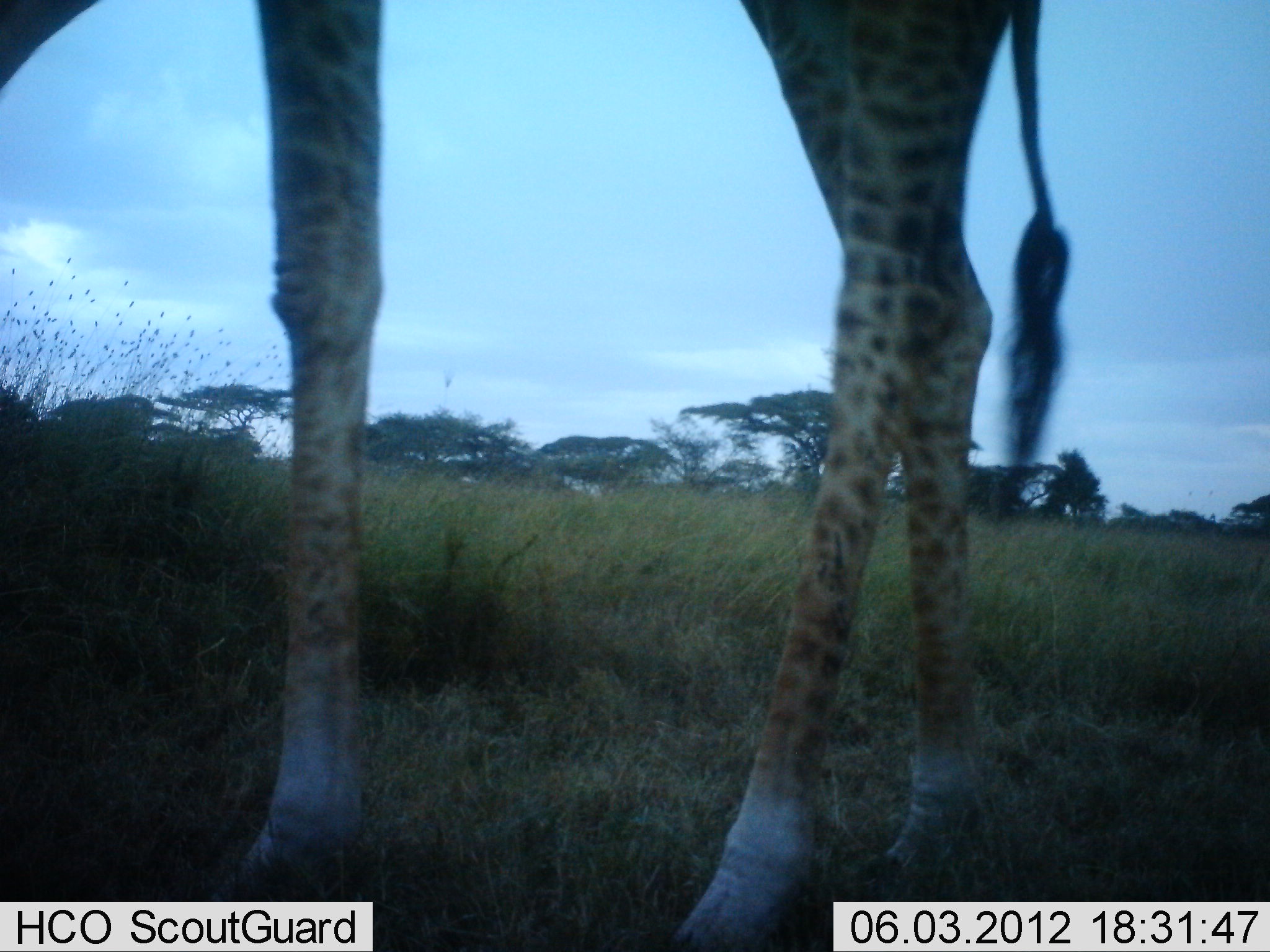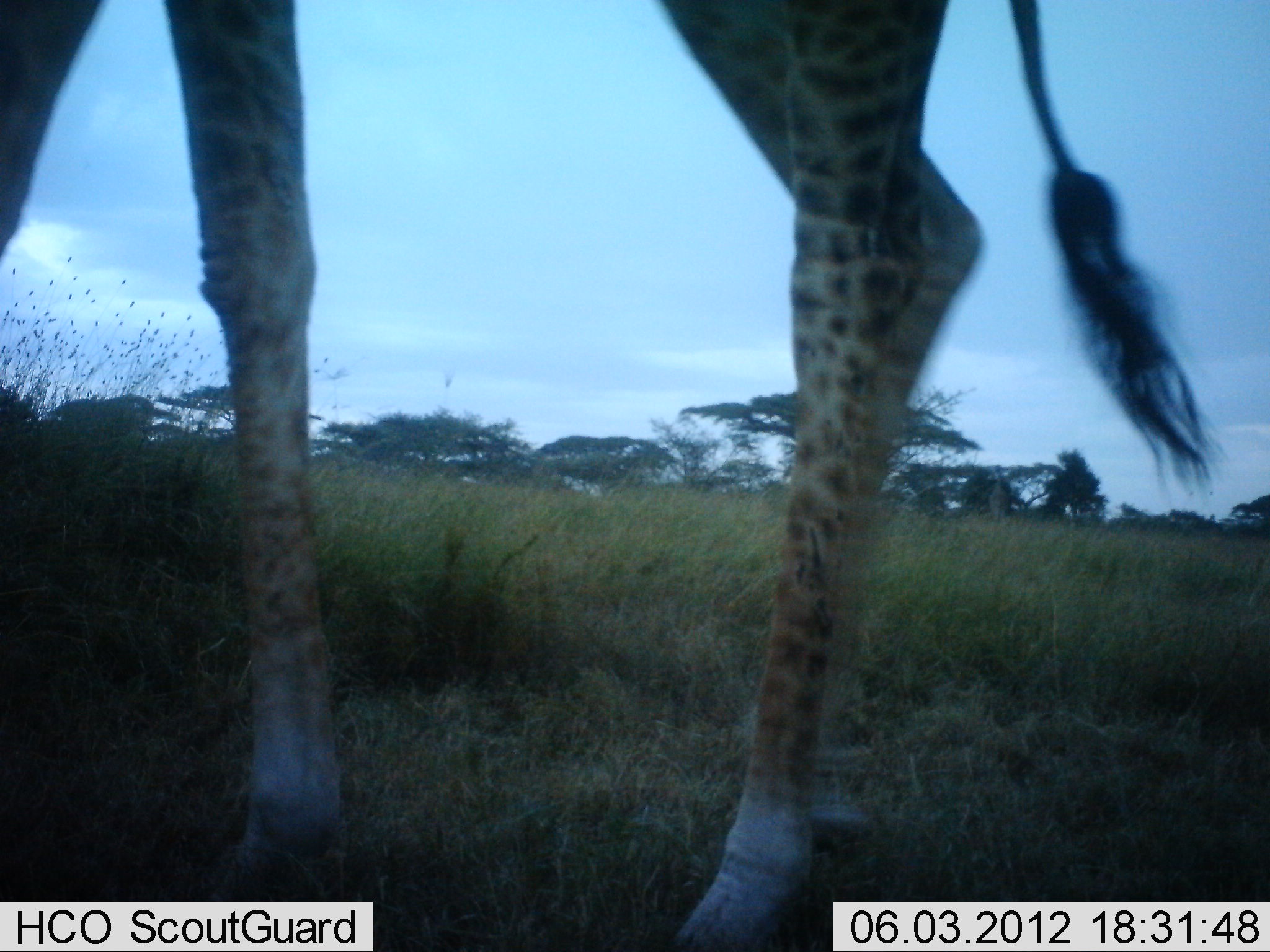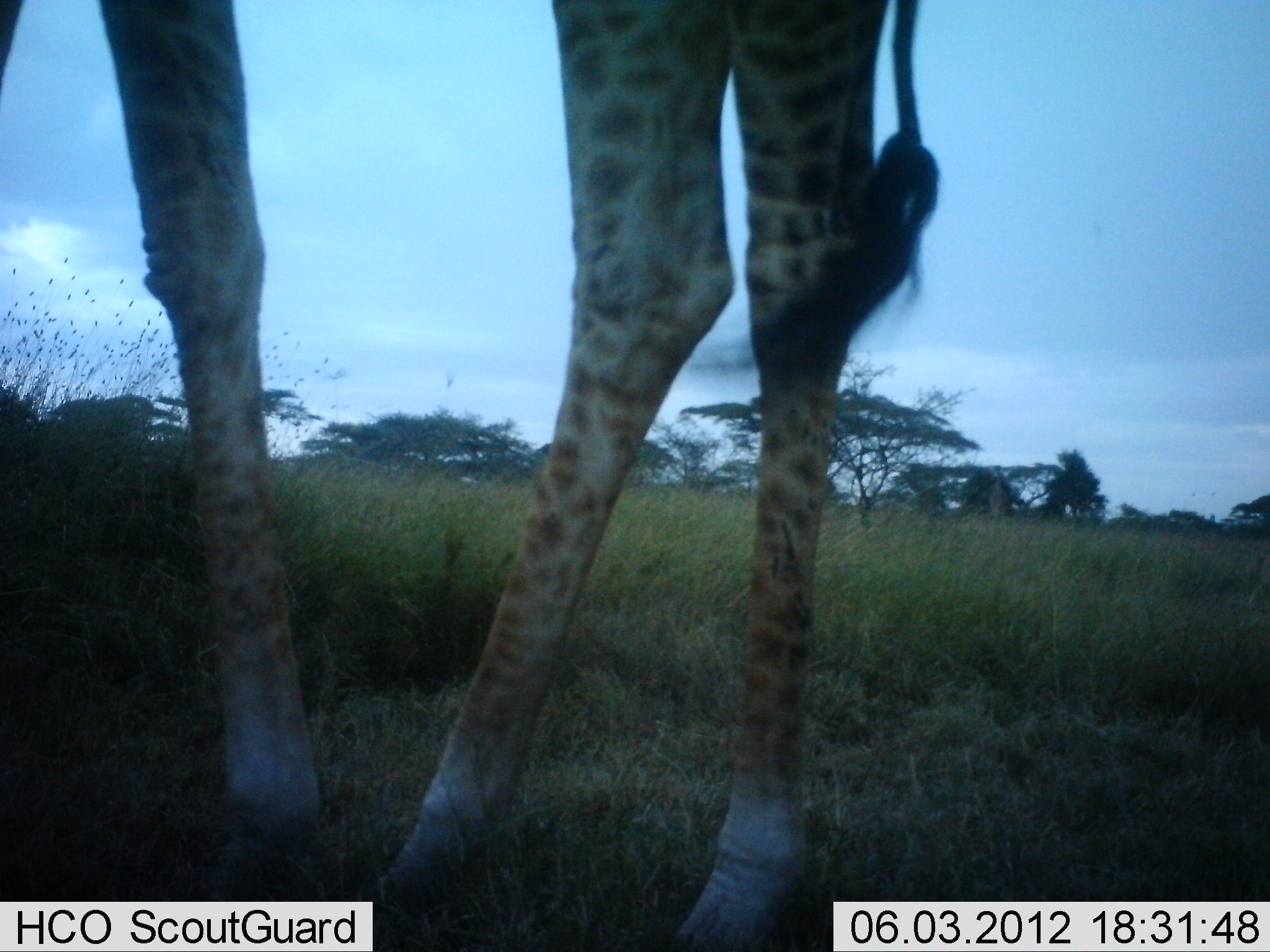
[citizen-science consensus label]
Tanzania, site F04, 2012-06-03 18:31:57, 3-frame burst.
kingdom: Animalia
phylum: Chordata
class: Mammalia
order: Artiodactyla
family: Giraffidae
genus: Giraffa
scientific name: Giraffa camelopardalis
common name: giraffe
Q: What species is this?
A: Giraffe (Giraffa camelopardalis).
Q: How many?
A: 1.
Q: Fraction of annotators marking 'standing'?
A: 40%.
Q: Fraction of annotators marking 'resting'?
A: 0%.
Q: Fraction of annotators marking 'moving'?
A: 60%.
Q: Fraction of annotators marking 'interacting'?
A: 0%.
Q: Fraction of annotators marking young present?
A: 0%.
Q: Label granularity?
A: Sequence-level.